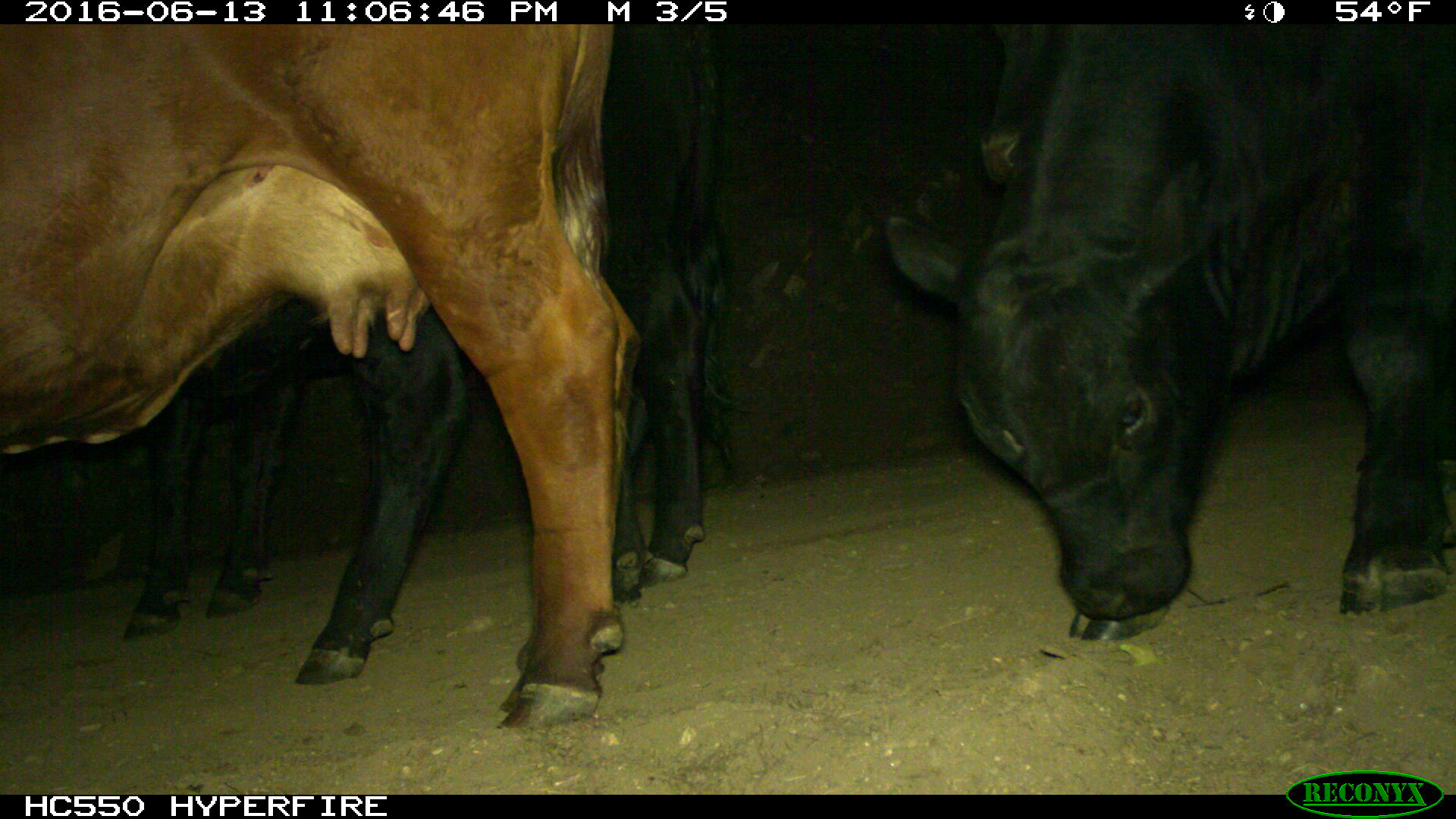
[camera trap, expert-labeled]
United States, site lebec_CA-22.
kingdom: Animalia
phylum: Chordata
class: Mammalia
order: Artiodactyla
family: Bovidae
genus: Bos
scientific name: Bos taurus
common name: domestic cow